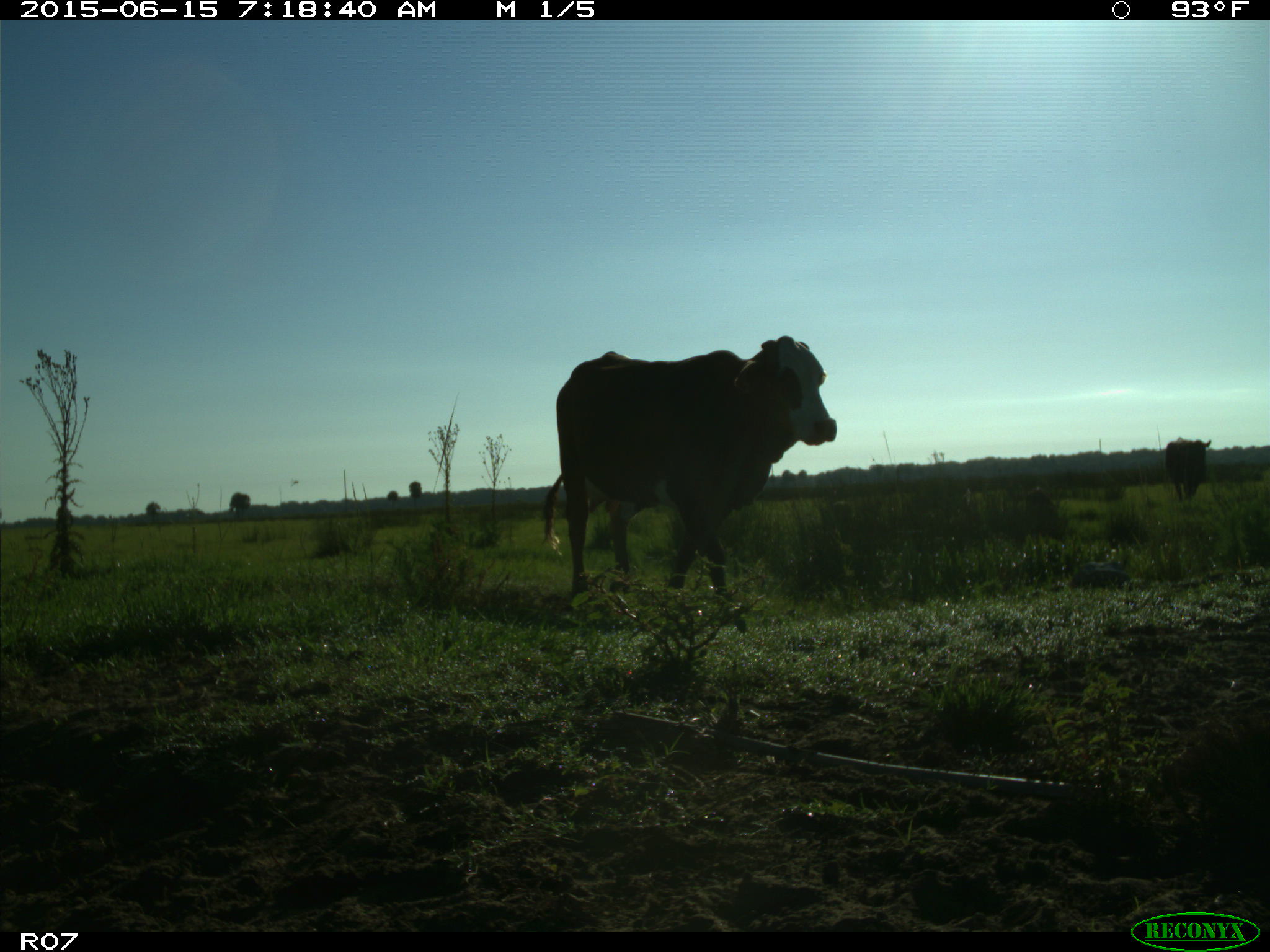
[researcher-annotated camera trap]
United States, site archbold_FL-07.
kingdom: Animalia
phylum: Chordata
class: Mammalia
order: Artiodactyla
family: Bovidae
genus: Bos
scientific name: Bos taurus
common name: domestic cow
Bos taurus (domestic cow).